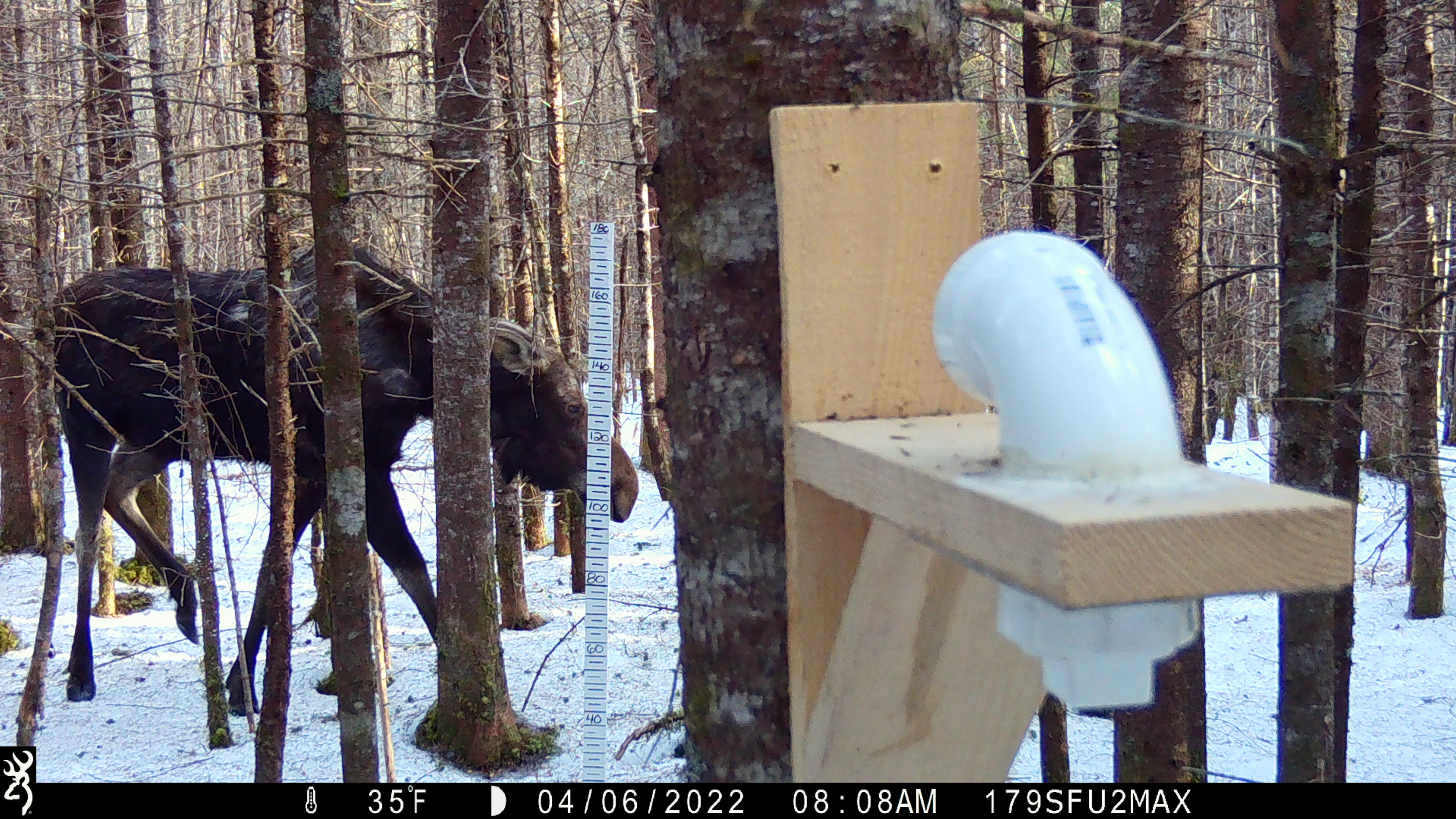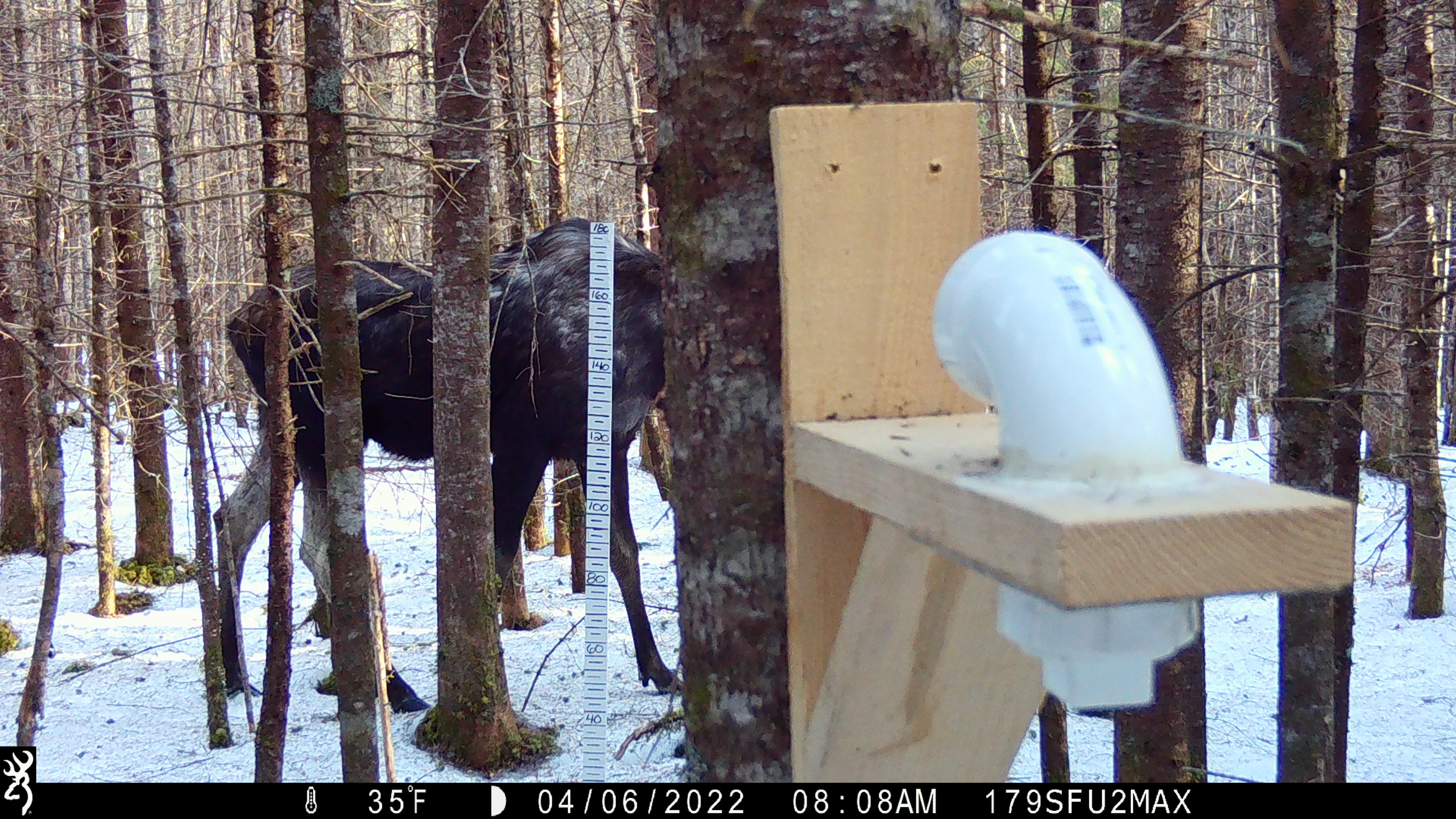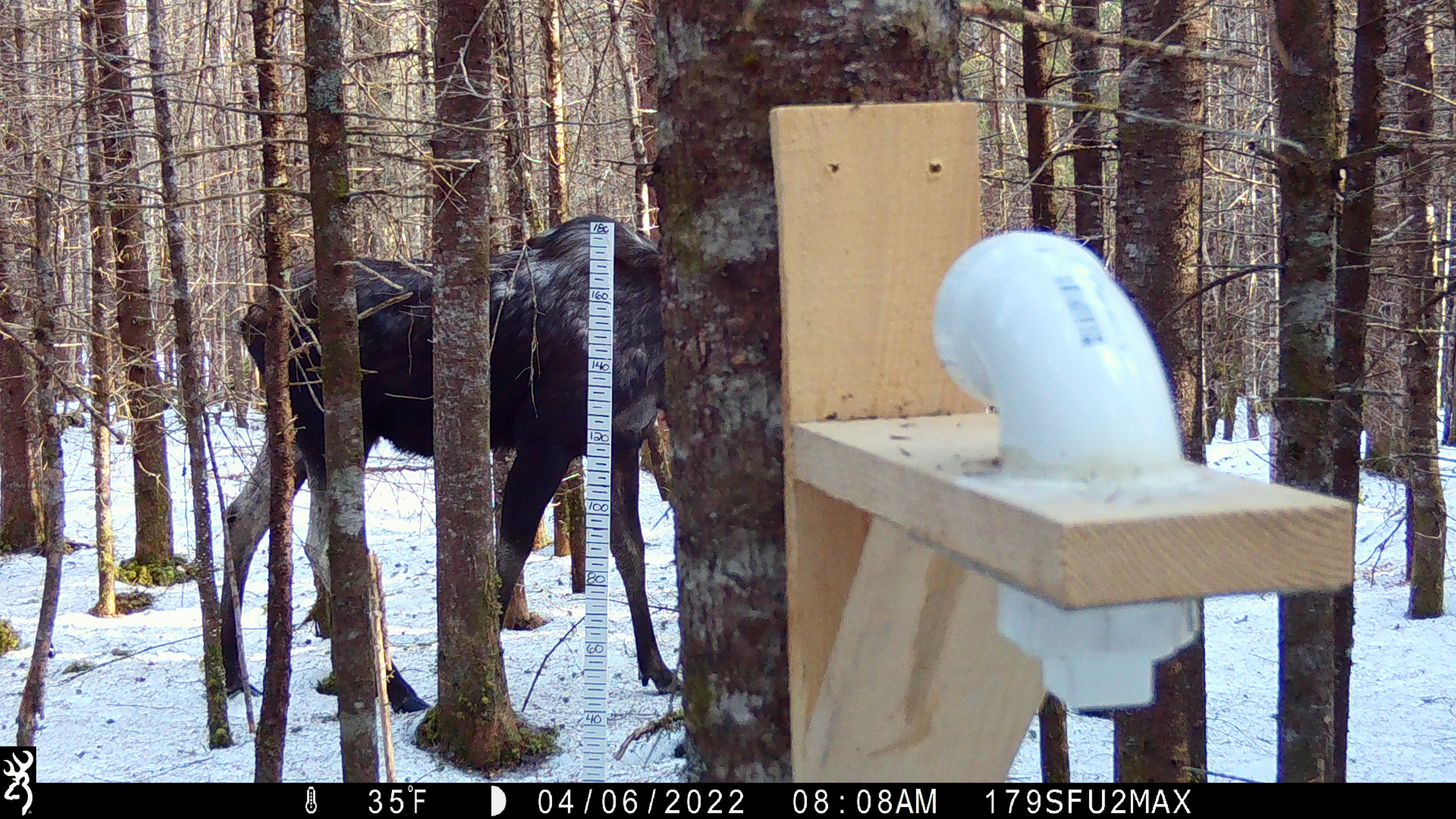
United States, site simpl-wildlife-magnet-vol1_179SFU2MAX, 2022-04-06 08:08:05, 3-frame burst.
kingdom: Animalia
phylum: Chordata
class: Mammalia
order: Artiodactyla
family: Cervidae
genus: Alces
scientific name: Alces alces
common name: moose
Moose (Alces alces).